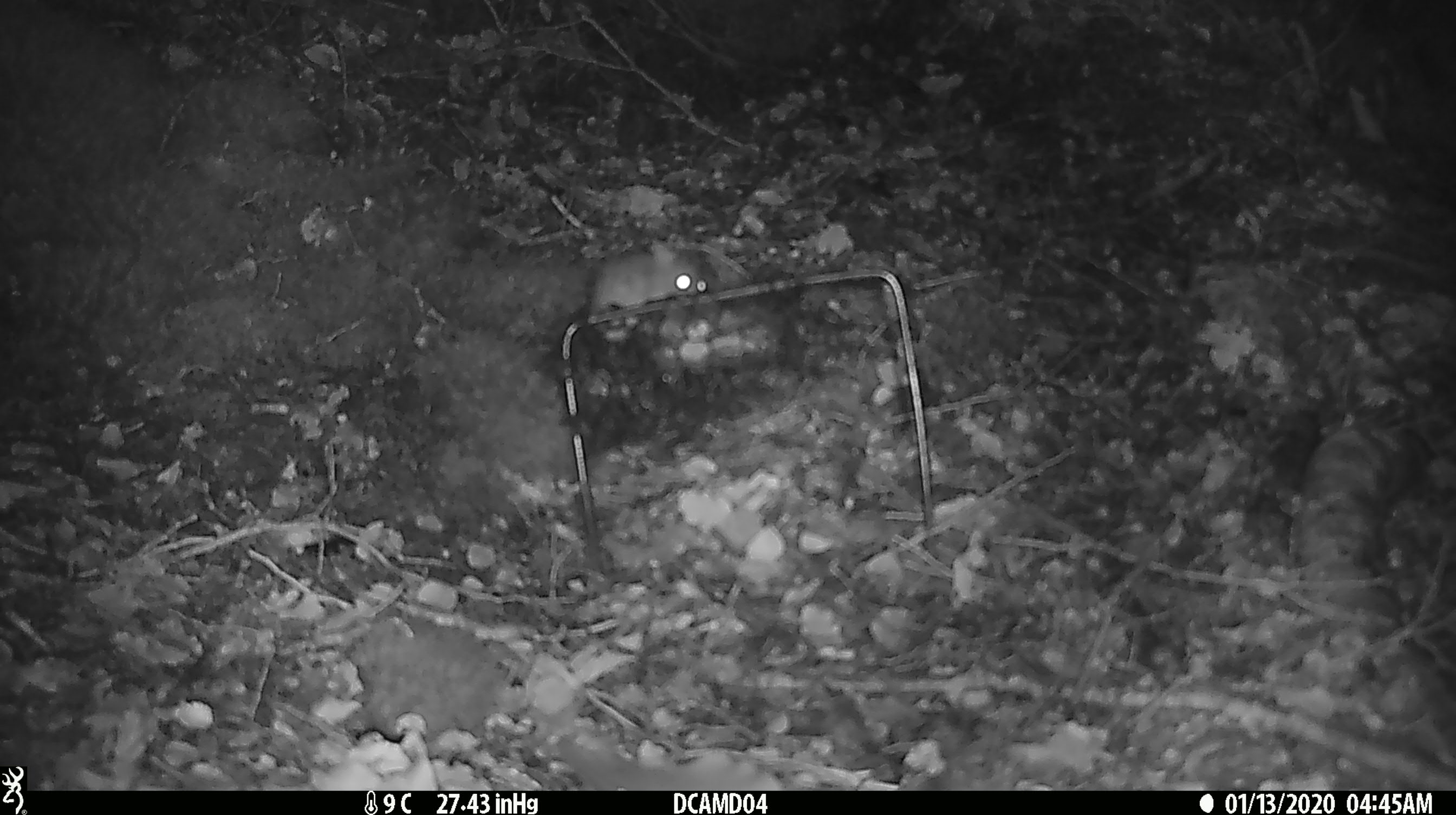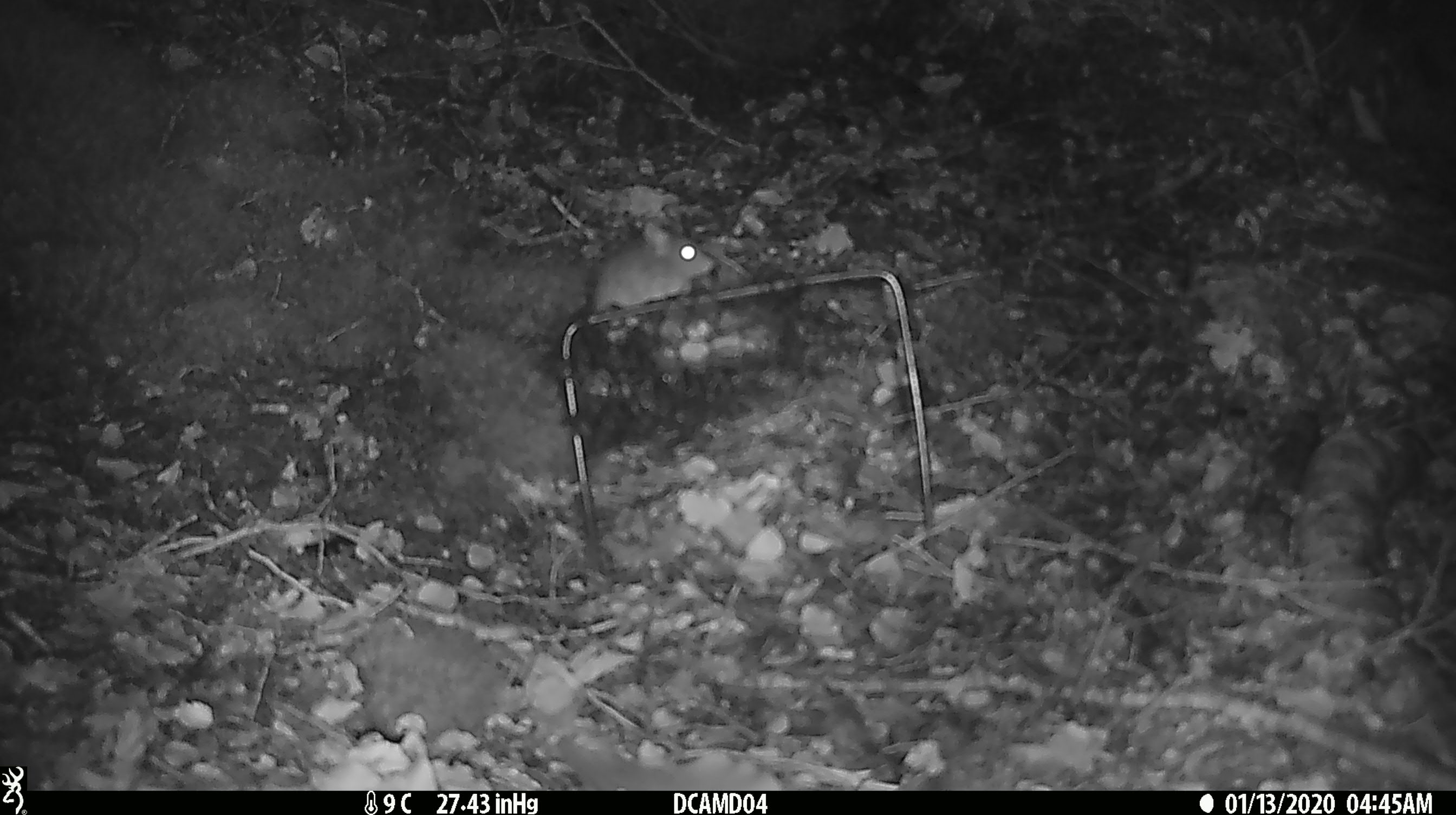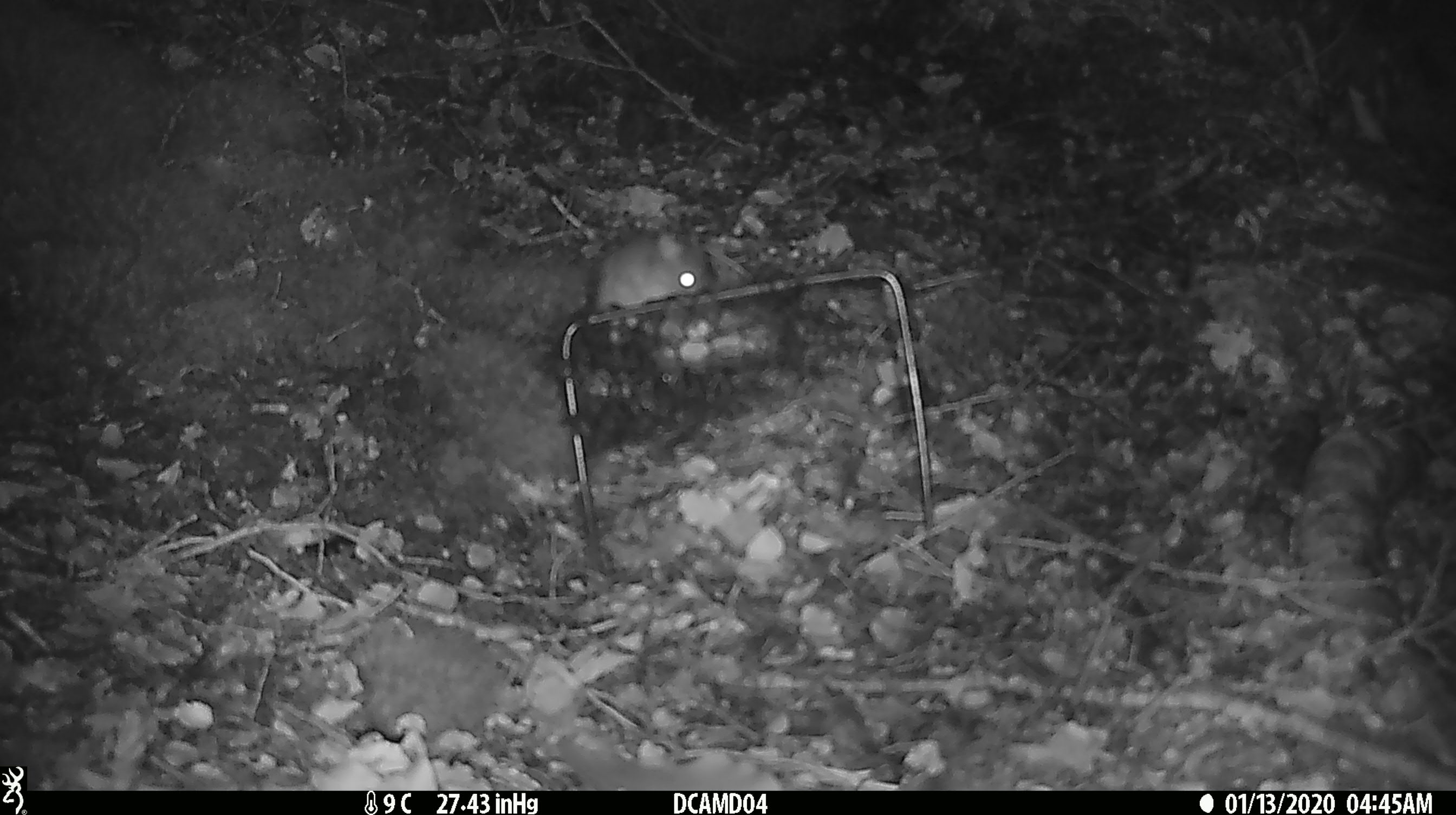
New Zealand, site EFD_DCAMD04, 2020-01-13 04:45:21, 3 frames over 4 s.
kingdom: Animalia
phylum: Chordata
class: Mammalia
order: Rodentia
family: Muridae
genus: Mus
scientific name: Mus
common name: mouse